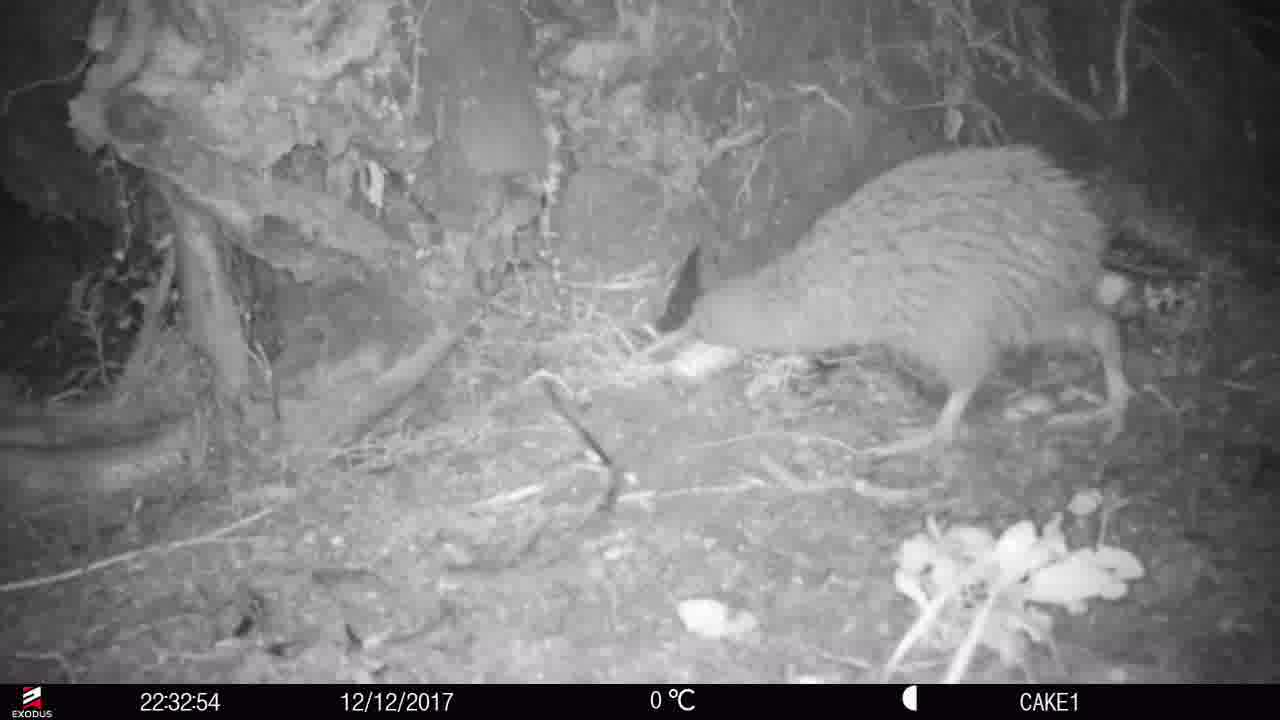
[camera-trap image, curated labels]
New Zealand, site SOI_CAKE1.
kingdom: Animalia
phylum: Chordata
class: Aves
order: Apterygiformes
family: Apterygidae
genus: Apteryx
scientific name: Apteryx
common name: kiwi